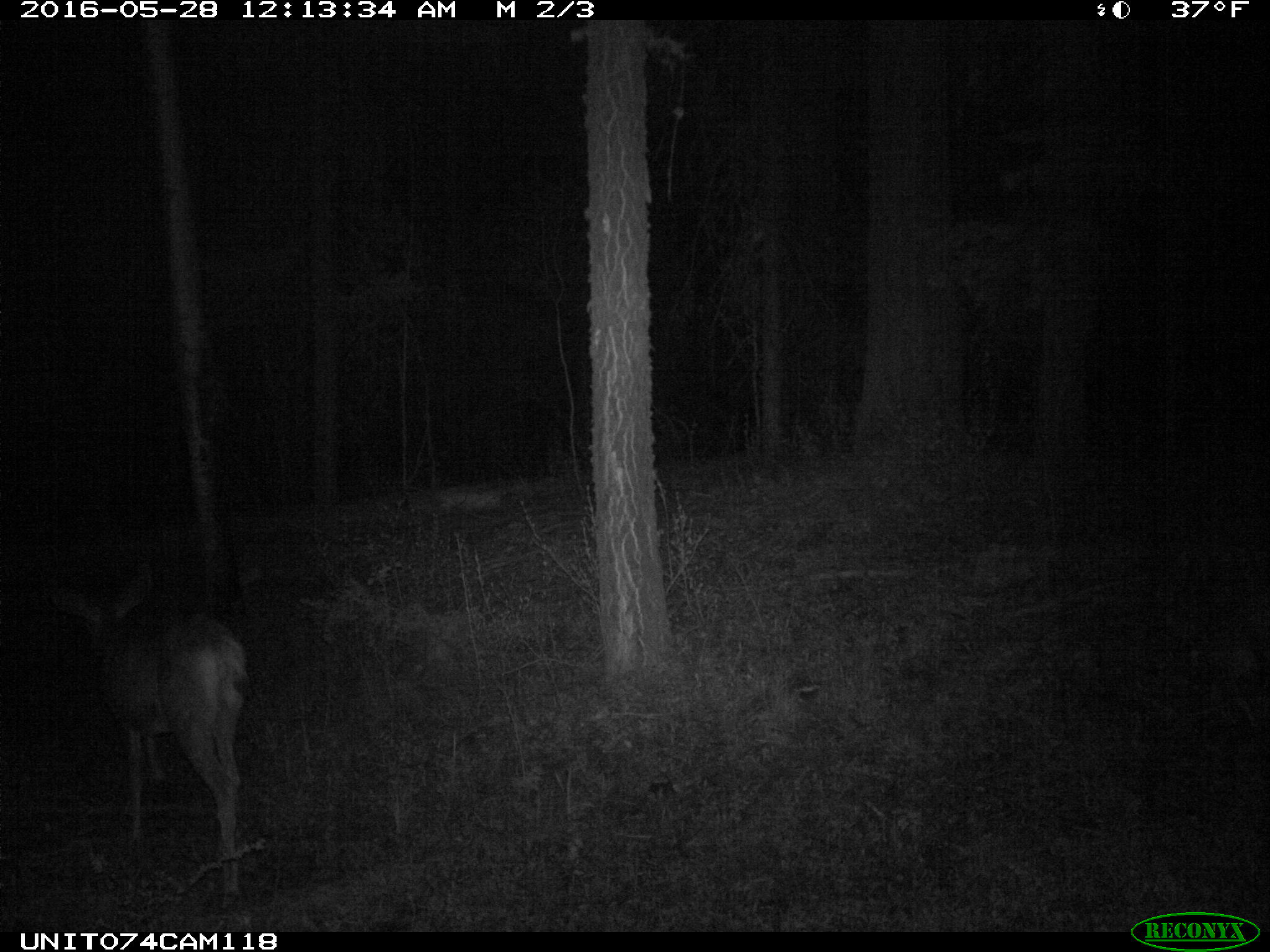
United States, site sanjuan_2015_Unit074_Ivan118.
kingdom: Animalia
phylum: Chordata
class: Mammalia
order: Artiodactyla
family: Cervidae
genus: Odocoileus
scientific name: Odocoileus hemionus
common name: mule deer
Odocoileus hemionus (mule deer).